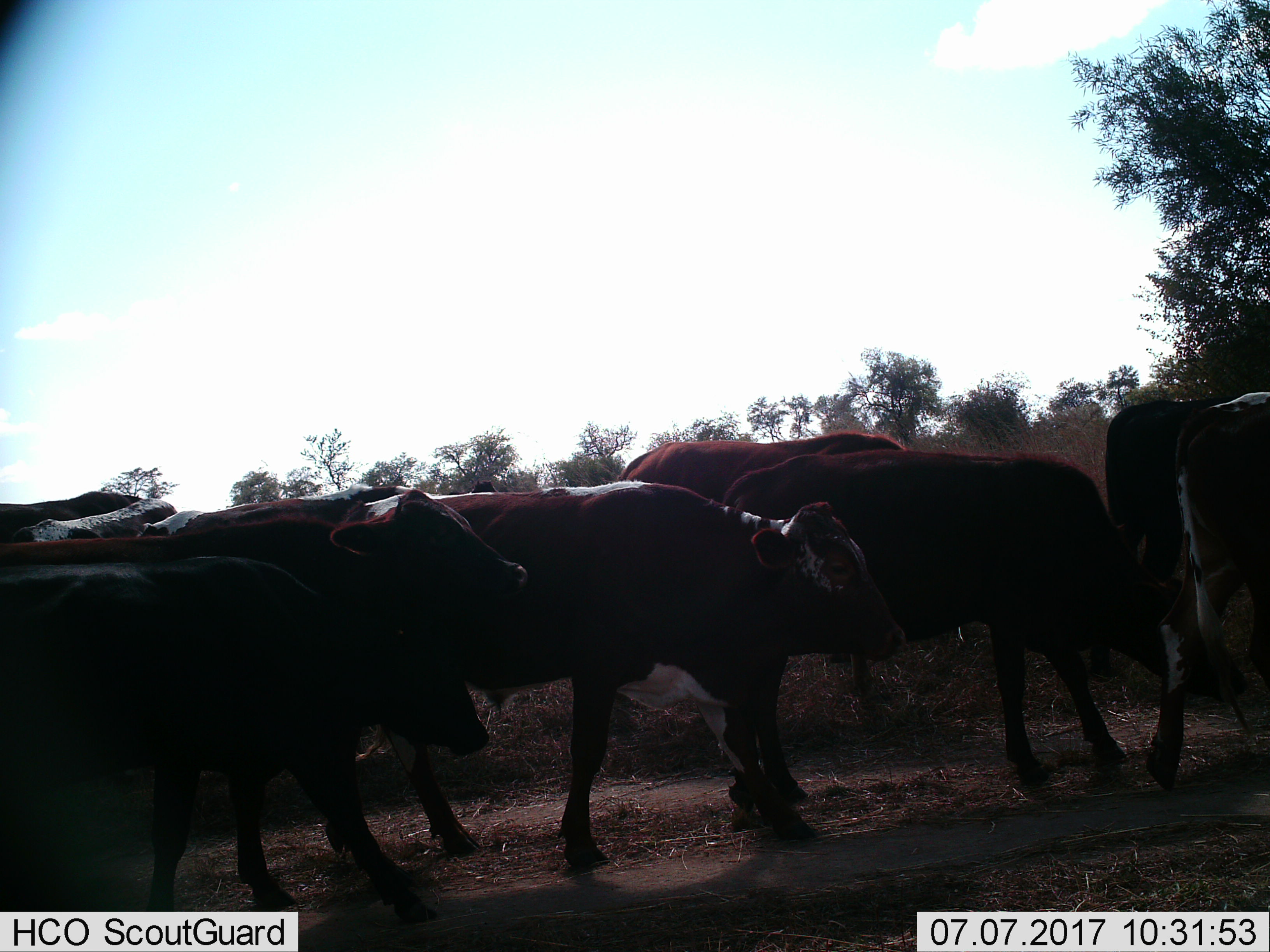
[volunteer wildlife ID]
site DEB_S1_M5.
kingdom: Animalia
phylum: Chordata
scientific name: Vertebrata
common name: domestic animal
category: domesticanimal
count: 10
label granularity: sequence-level